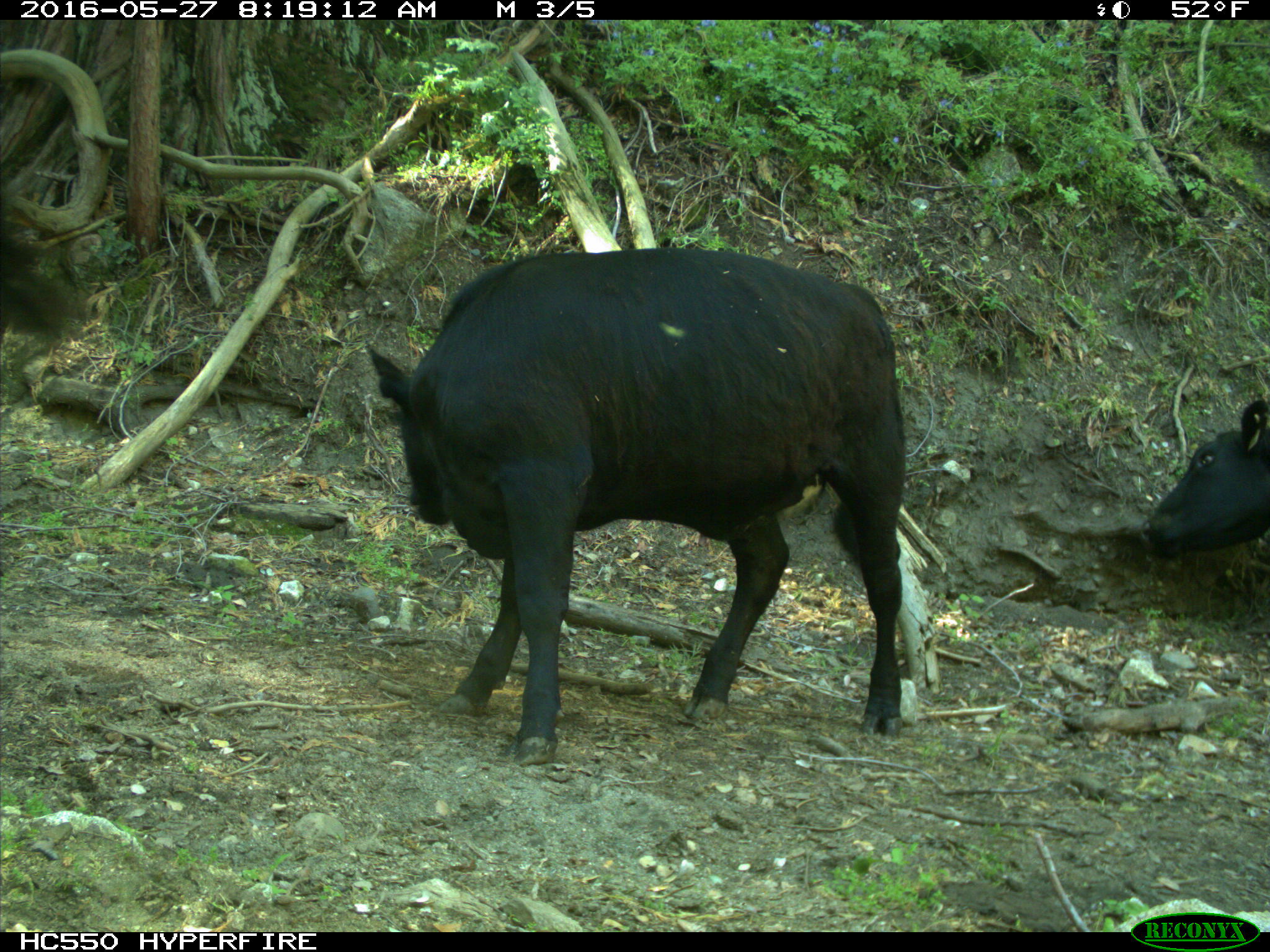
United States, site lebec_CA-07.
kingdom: Animalia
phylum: Chordata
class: Mammalia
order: Artiodactyla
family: Bovidae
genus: Bos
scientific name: Bos taurus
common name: domestic cow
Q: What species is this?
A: Bos taurus (domestic cow).